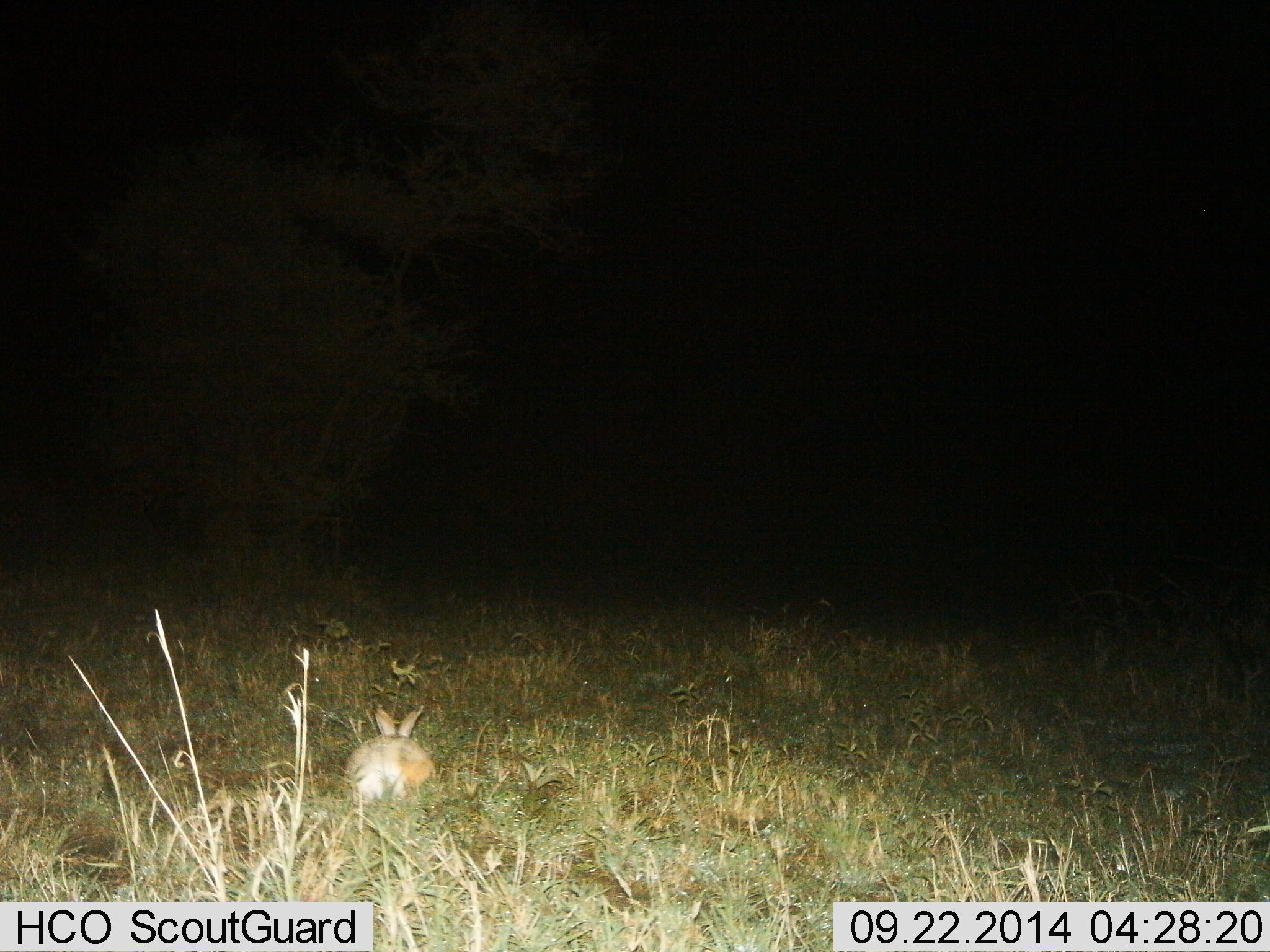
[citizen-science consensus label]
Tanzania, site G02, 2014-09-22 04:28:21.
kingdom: Animalia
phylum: Chordata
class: Mammalia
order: Lagomorpha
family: Leporidae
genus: Lepus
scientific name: Lepus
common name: hare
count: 1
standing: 40%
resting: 30%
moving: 10%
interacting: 0%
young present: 0%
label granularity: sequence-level